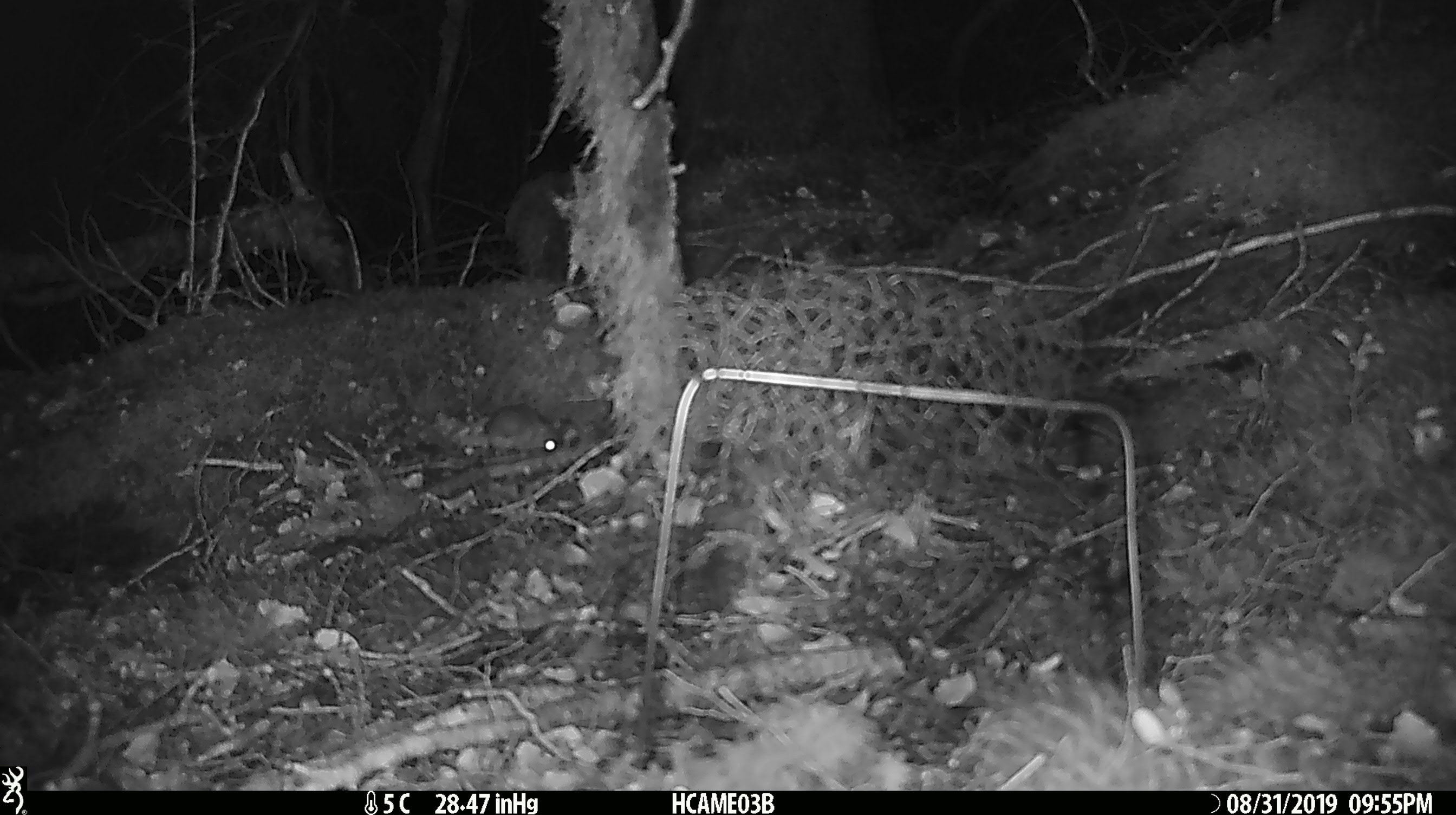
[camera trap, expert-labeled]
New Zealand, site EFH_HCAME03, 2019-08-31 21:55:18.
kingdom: Animalia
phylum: Chordata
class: Mammalia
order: Rodentia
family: Muridae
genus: Mus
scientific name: Mus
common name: mouse